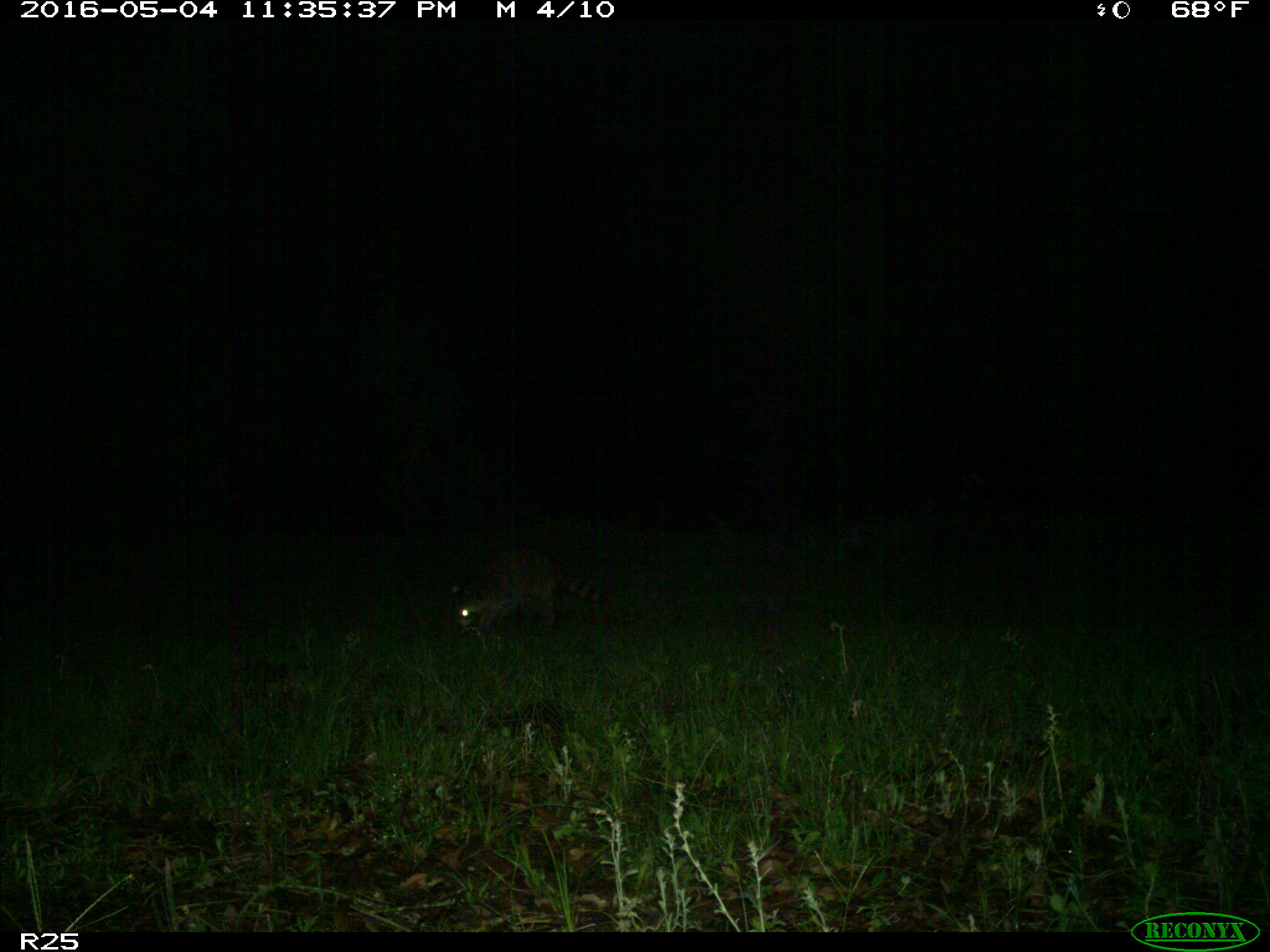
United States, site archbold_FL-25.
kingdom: Animalia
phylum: Chordata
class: Mammalia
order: Carnivora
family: Procyonidae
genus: Procyon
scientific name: Procyon lotor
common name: common raccoon